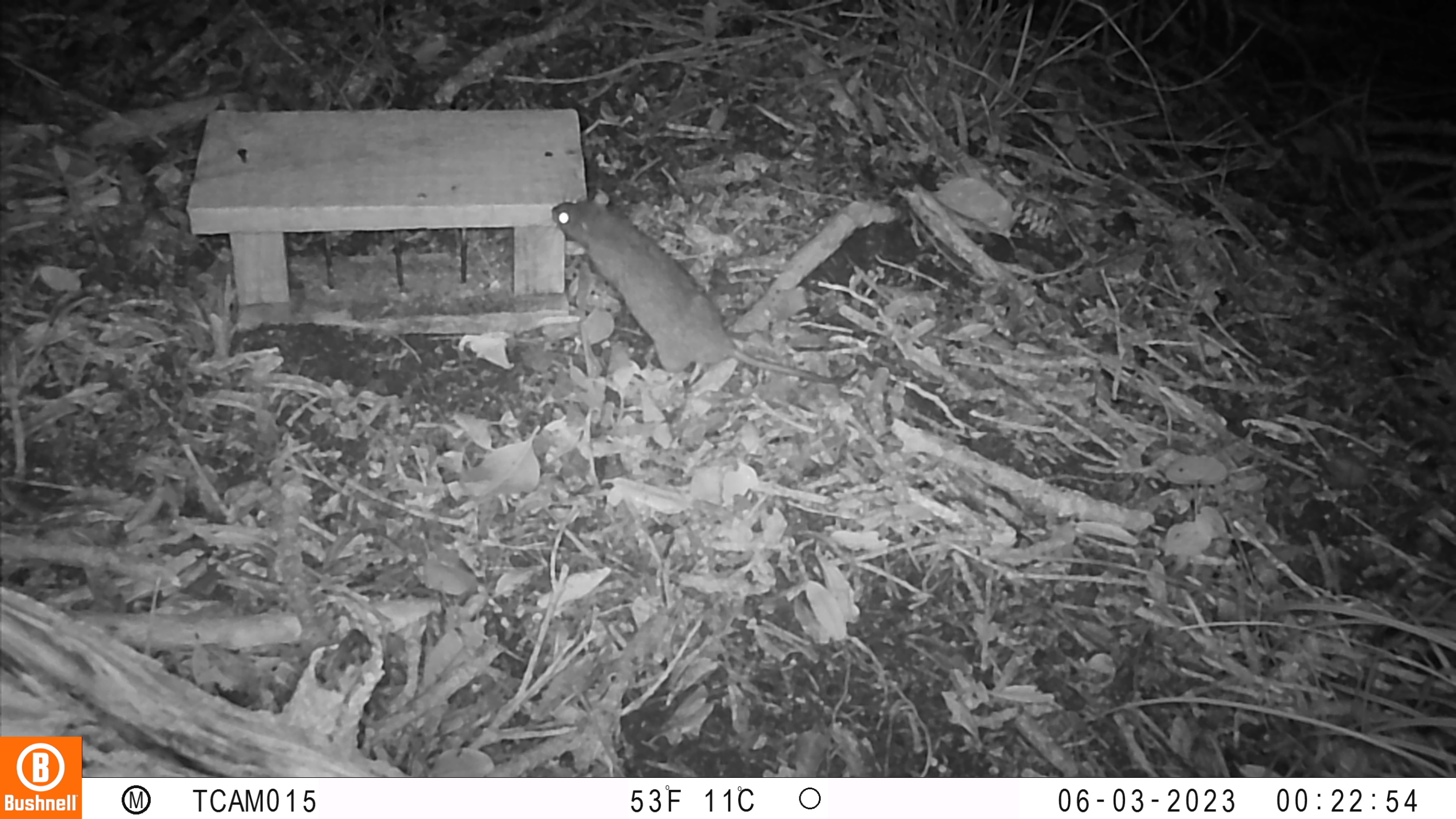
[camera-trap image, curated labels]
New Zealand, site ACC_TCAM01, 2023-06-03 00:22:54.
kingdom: Animalia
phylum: Chordata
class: Mammalia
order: Rodentia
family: Muridae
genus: Rattus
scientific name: Rattus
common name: rat